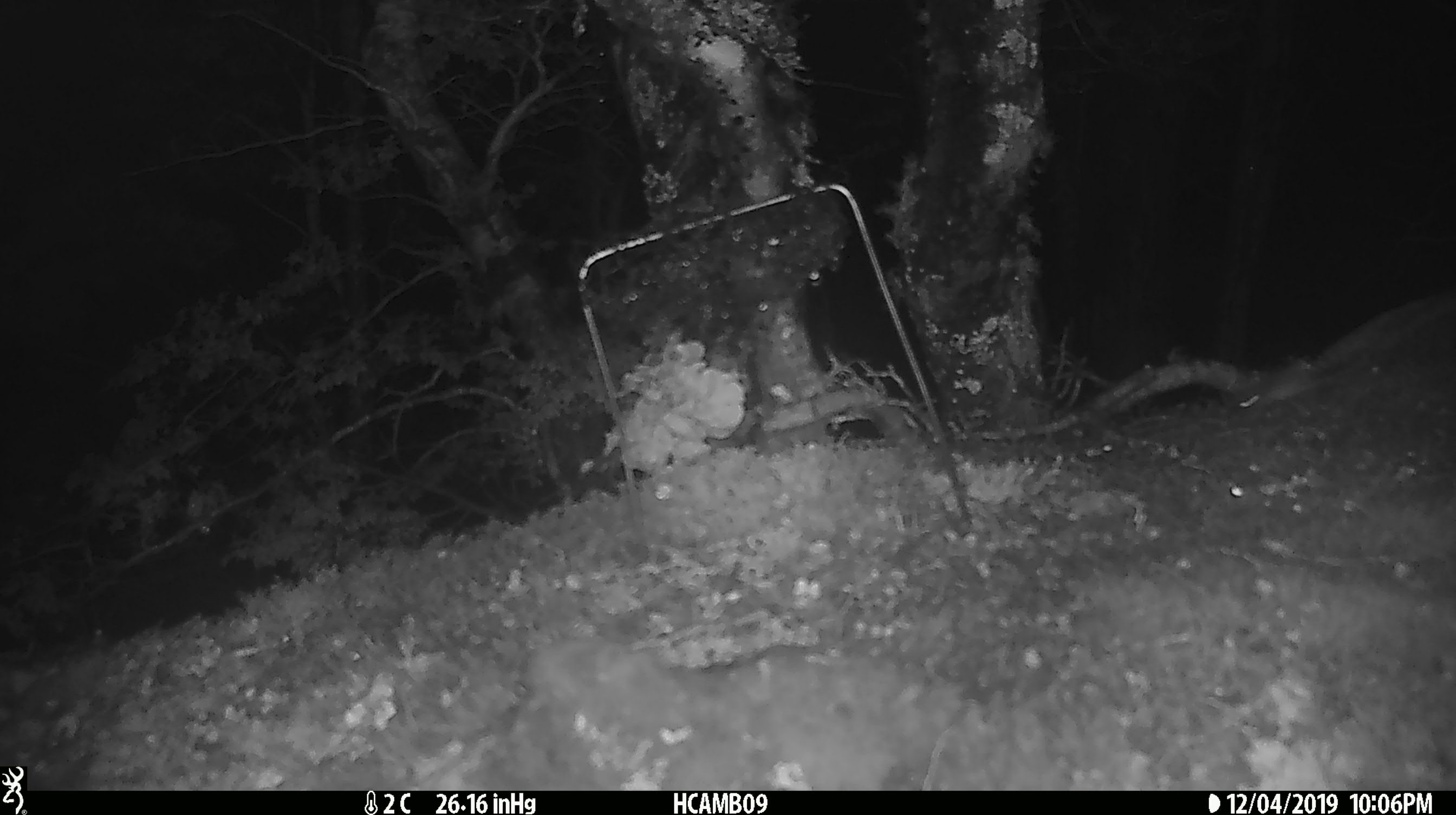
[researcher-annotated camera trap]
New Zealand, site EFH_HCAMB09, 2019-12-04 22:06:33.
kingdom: Animalia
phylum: Chordata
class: Mammalia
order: Rodentia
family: Muridae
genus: Mus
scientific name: Mus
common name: mouse